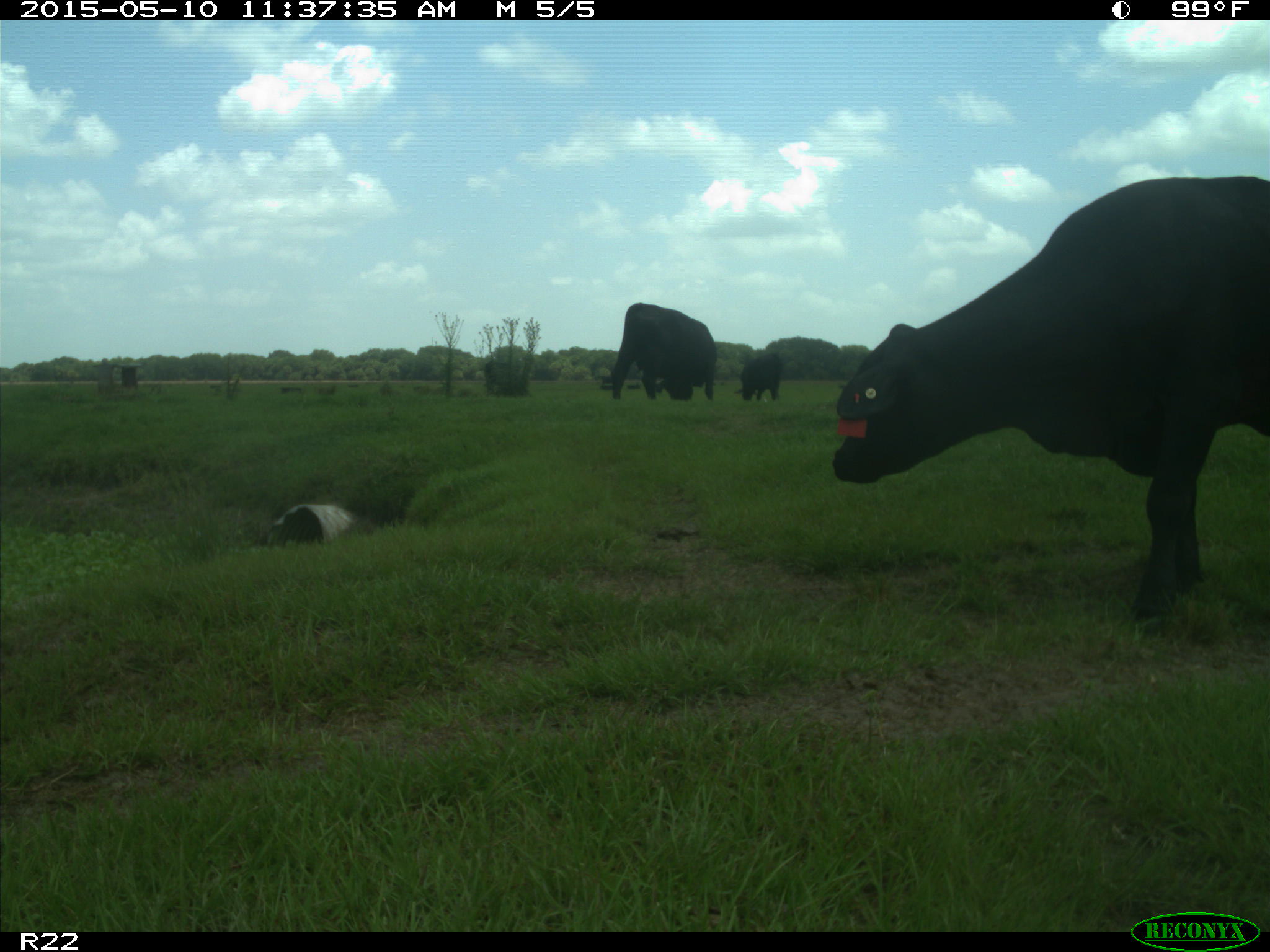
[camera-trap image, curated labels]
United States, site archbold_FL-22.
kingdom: Animalia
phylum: Chordata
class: Mammalia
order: Artiodactyla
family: Bovidae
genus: Bos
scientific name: Bos taurus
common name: domestic cow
Bos taurus (domestic cow).